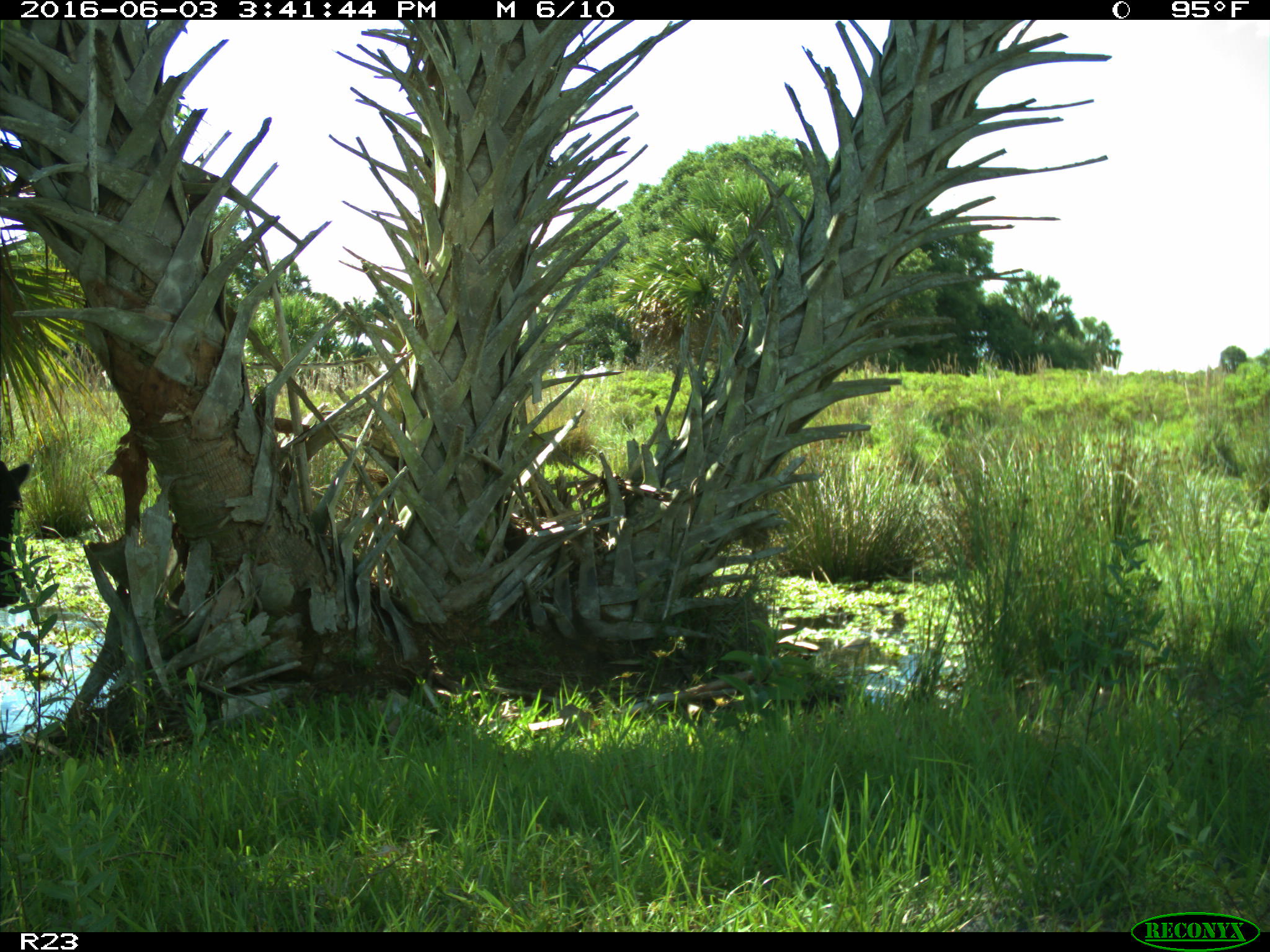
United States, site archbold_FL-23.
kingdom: Animalia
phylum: Chordata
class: Mammalia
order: Artiodactyla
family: Bovidae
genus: Bos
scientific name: Bos taurus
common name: domestic cow